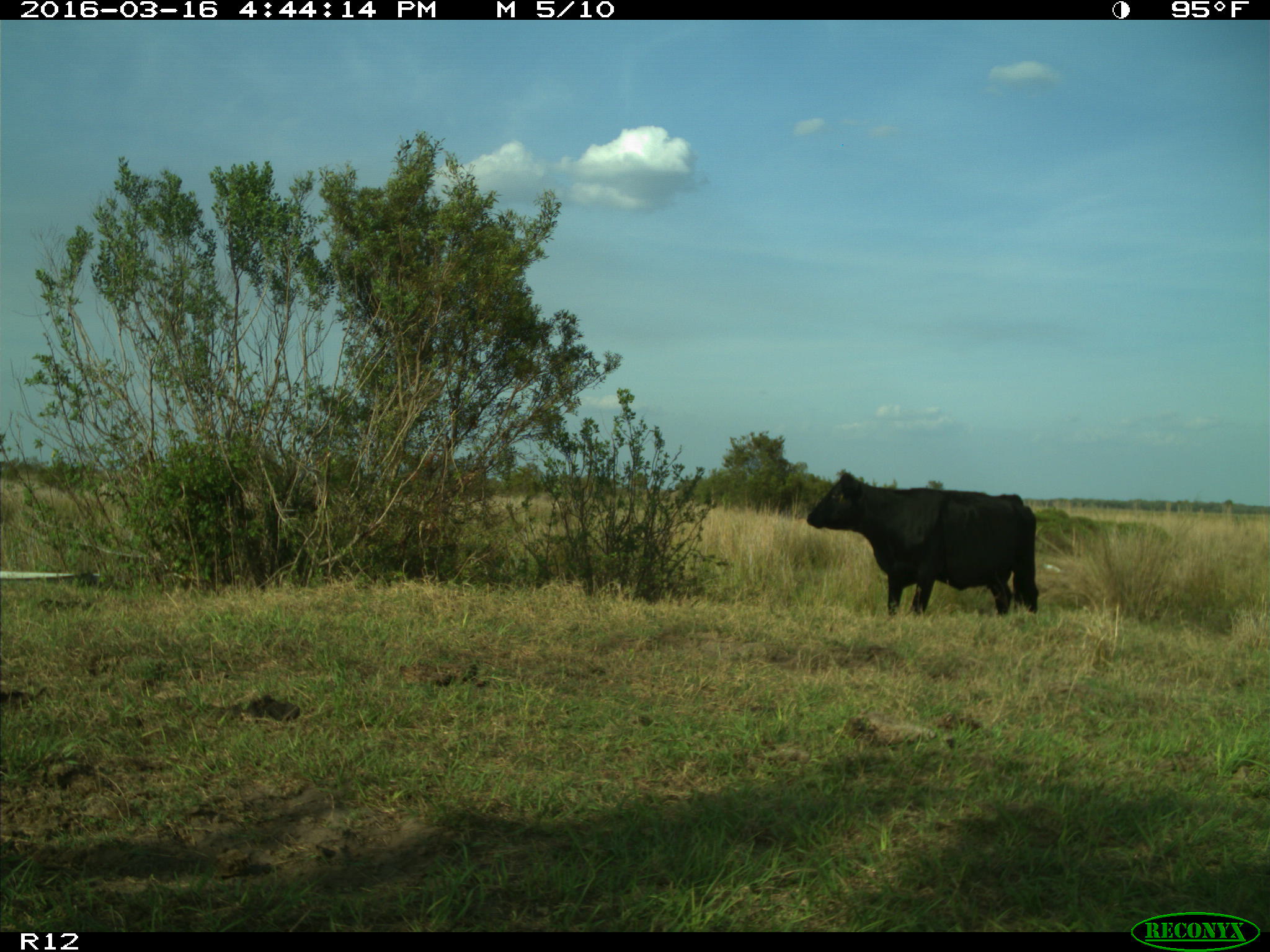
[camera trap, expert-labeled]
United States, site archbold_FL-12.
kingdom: Animalia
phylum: Chordata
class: Mammalia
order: Artiodactyla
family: Bovidae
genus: Bos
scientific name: Bos taurus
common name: domestic cow